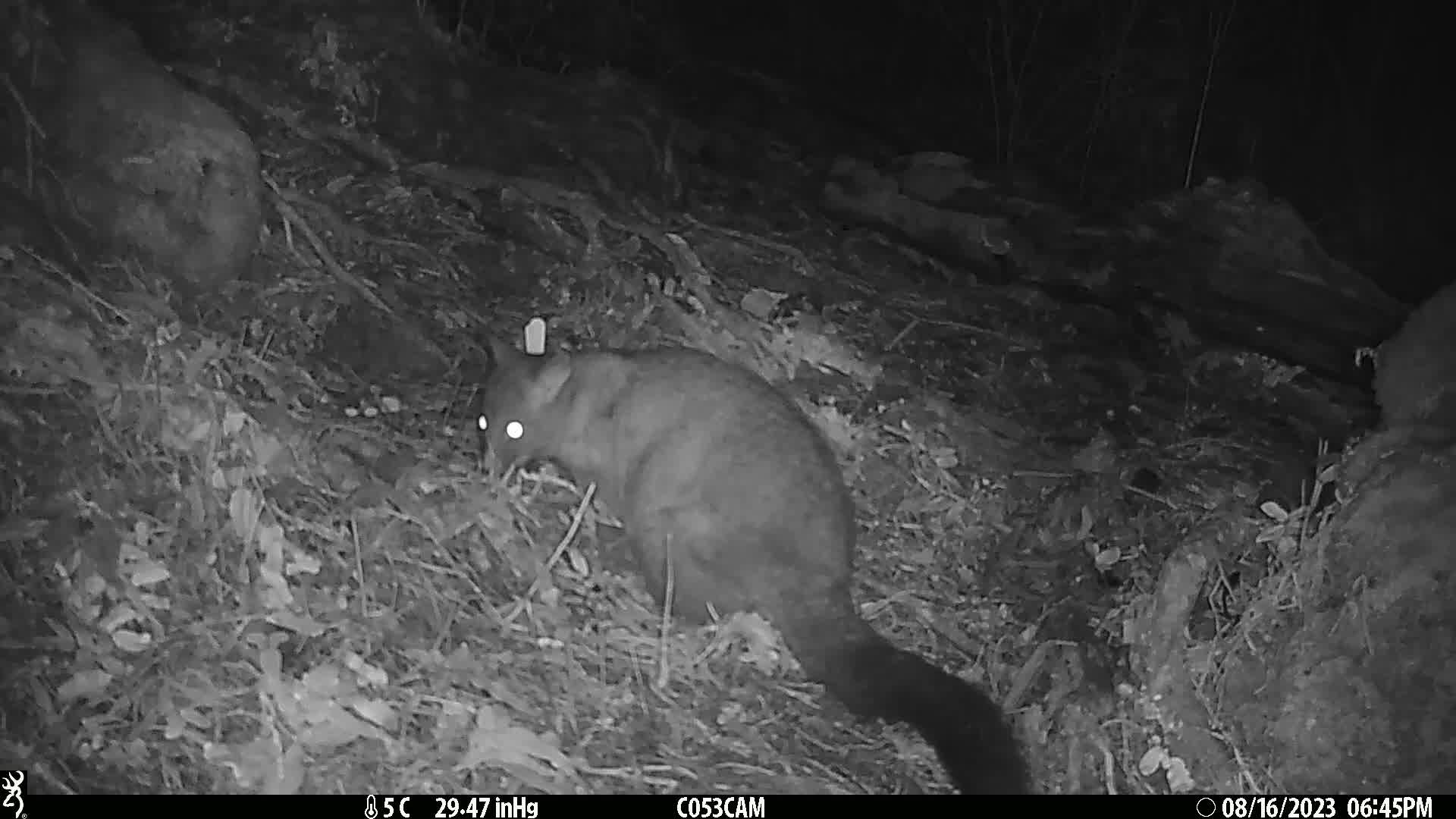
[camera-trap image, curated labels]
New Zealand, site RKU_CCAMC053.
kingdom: Animalia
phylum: Chordata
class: Mammalia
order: Diprotodontia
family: Phalangeridae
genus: Trichosurus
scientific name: Trichosurus vulpecula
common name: common brushtail possum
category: possum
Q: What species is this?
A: Possum (common brushtail possum) (Trichosurus vulpecula).